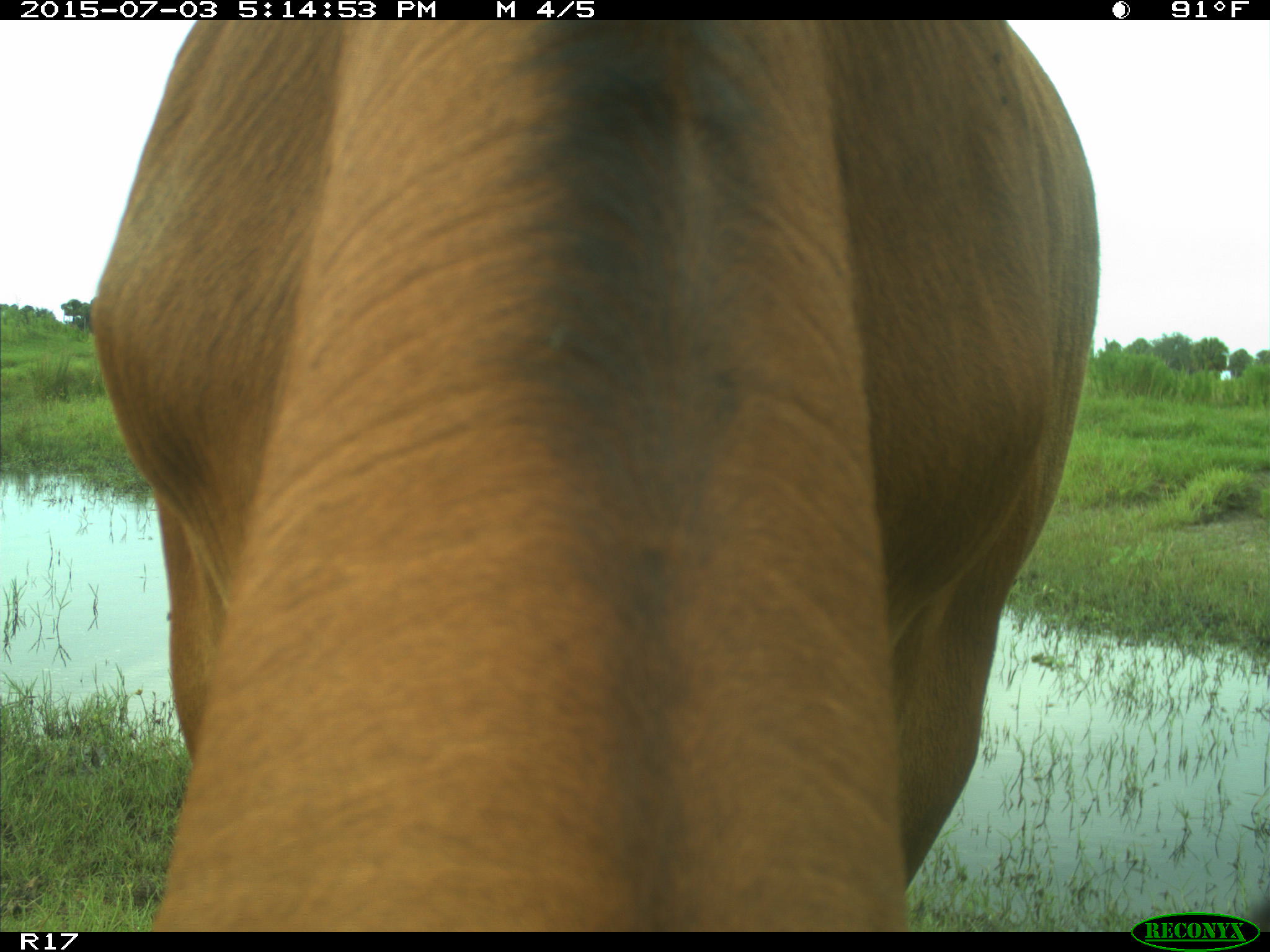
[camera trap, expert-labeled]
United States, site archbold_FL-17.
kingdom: Animalia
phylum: Chordata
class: Mammalia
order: Artiodactyla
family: Bovidae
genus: Bos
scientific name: Bos taurus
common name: domestic cow